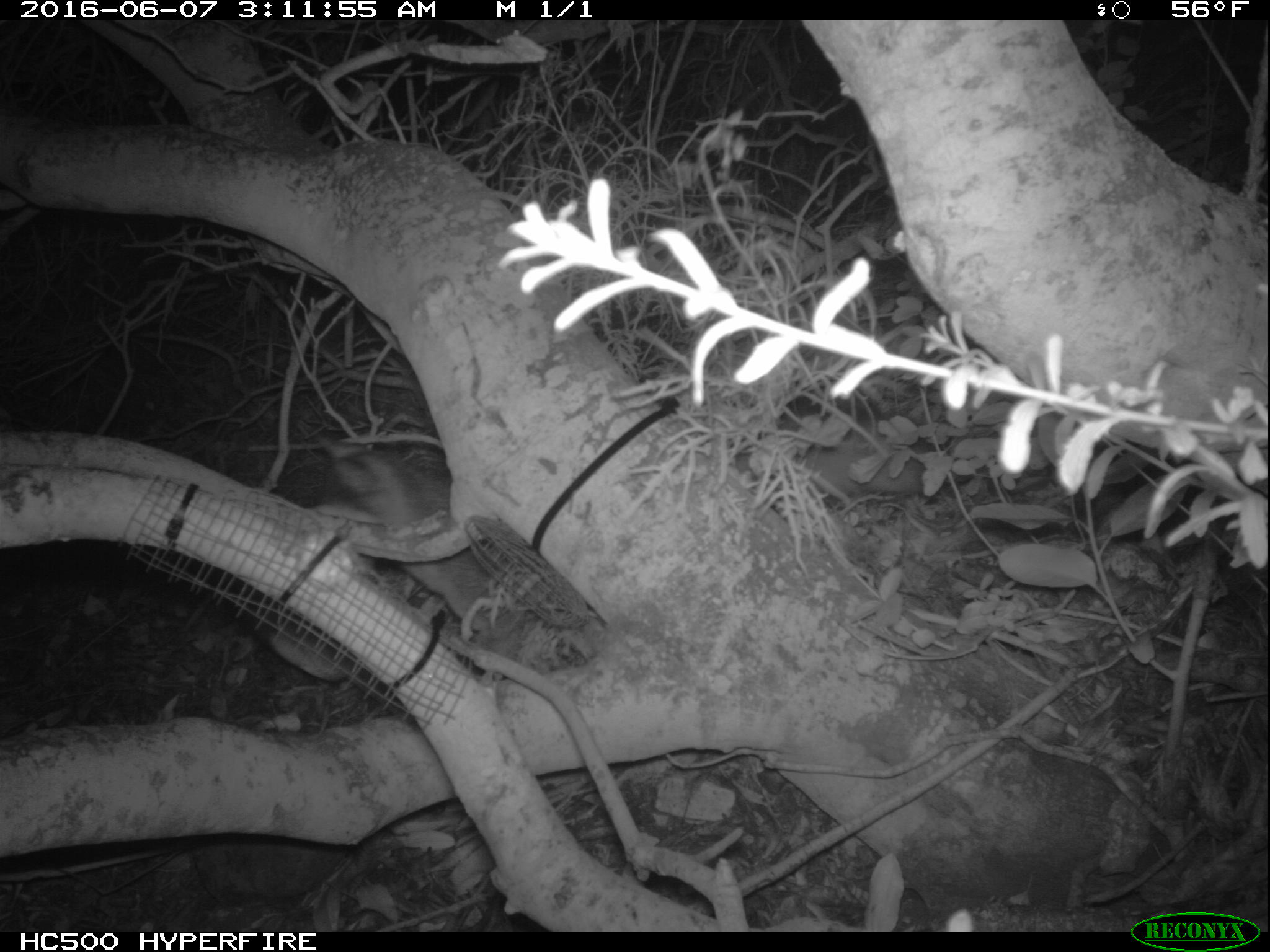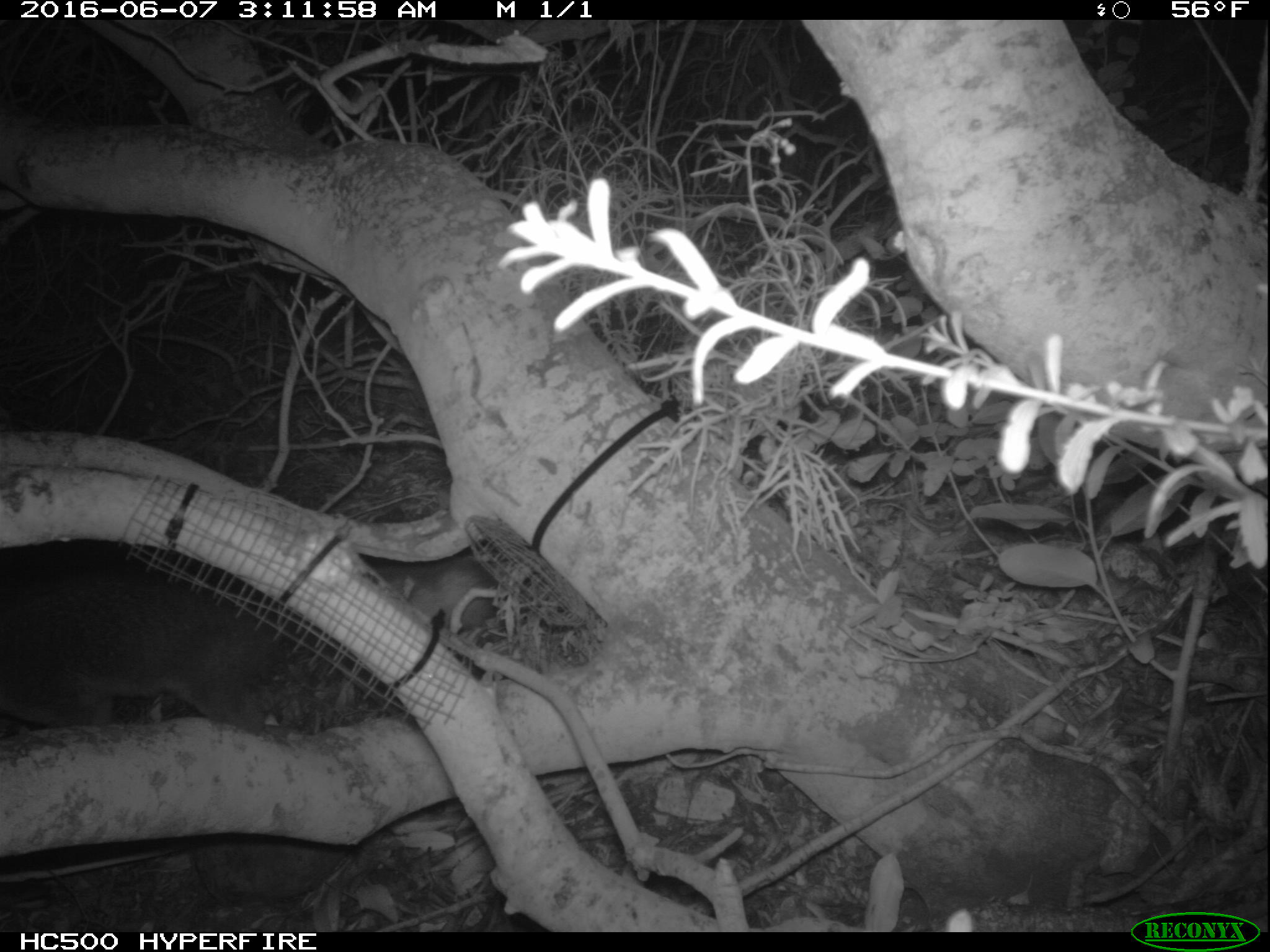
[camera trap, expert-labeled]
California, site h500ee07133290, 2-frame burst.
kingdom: Animalia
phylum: Chordata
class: Mammalia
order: Rodentia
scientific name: Rodentia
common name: rodent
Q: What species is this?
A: Rodent (Rodentia).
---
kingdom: Animalia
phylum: Chordata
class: Mammalia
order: Carnivora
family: Canidae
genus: Urocyon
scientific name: Urocyon littoralis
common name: island fox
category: fox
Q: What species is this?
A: Fox (island fox) (Urocyon littoralis).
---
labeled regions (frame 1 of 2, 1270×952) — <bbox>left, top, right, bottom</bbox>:
rodent: <bbox>302, 442, 532, 642</bbox>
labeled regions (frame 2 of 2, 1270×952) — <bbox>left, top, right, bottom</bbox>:
fox: <bbox>0, 552, 508, 731</bbox>